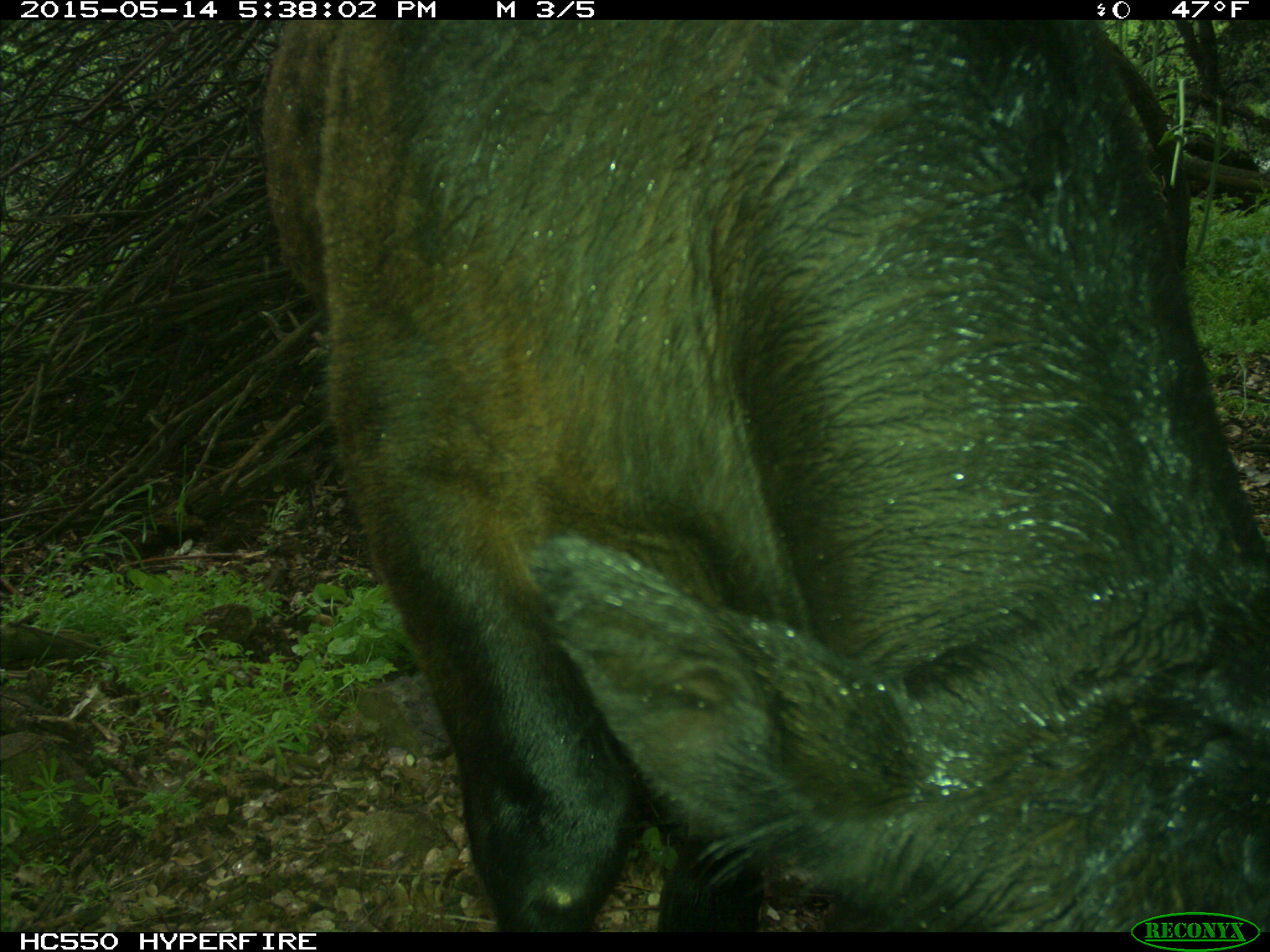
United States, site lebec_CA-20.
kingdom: Animalia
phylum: Chordata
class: Mammalia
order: Artiodactyla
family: Bovidae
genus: Bos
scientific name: Bos taurus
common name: domestic cow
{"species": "Bos taurus (domestic cow)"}